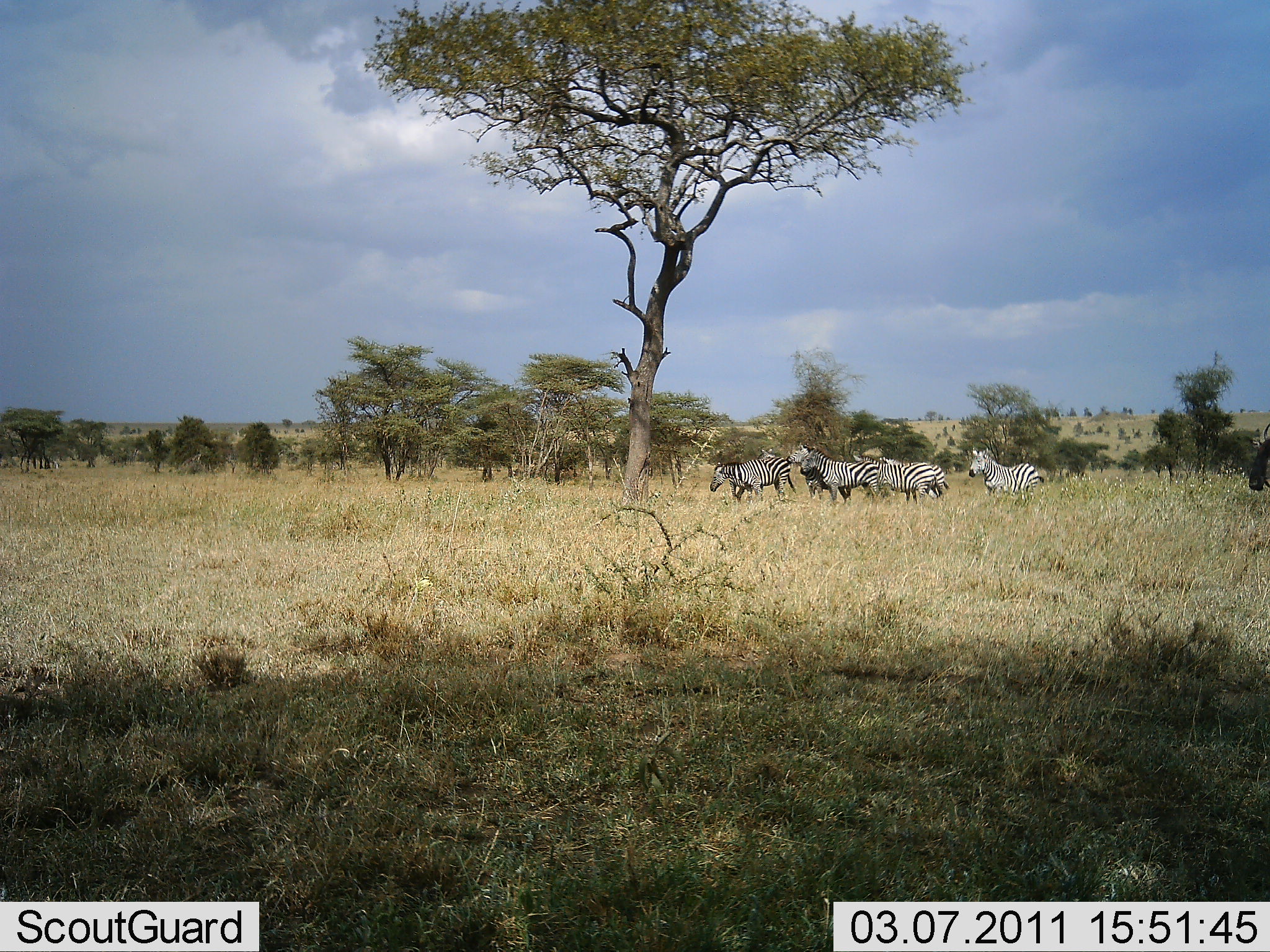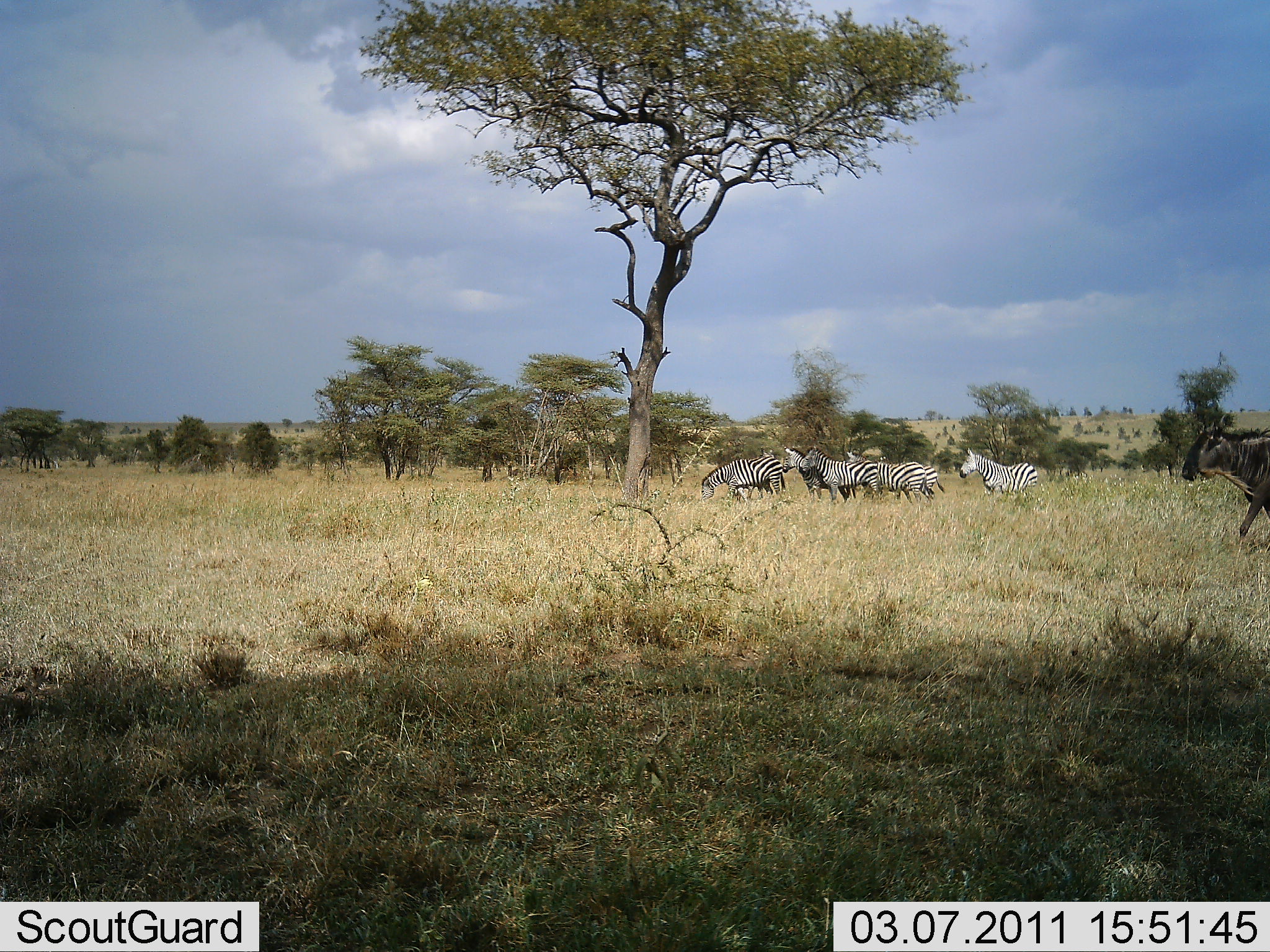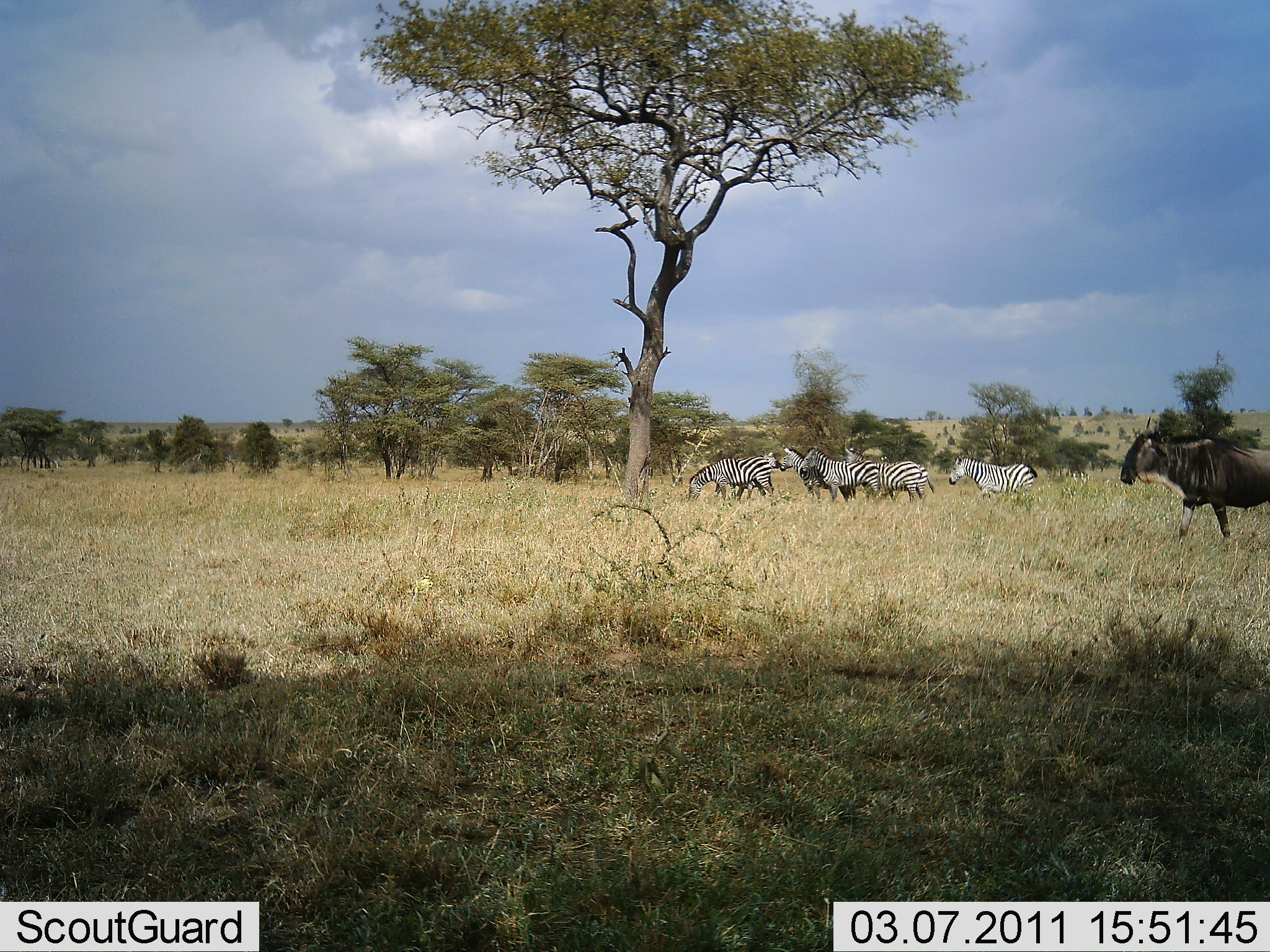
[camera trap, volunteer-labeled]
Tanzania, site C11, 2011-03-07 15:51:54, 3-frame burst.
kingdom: Animalia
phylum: Chordata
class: Mammalia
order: Artiodactyla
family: Bovidae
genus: Connochaetes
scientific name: Connochaetes taurinus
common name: blue wildebeest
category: wildebeest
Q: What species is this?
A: Wildebeest (blue wildebeest) (Connochaetes taurinus).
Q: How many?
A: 1.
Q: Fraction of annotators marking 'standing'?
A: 0%.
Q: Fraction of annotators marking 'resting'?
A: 0%.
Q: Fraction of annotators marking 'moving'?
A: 100%.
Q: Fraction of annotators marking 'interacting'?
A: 0%.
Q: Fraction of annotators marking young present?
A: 0%.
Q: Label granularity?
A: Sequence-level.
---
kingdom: Animalia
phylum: Chordata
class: Mammalia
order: Perissodactyla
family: Equidae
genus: Equus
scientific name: Equus quagga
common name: plains zebra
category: zebra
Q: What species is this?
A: Zebra (plains zebra) (Equus quagga).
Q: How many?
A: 5.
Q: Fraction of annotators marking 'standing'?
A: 83%.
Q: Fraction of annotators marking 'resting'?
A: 0%.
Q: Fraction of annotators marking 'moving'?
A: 33%.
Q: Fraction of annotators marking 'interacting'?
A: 0%.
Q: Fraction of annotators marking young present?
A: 0%.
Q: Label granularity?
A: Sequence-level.